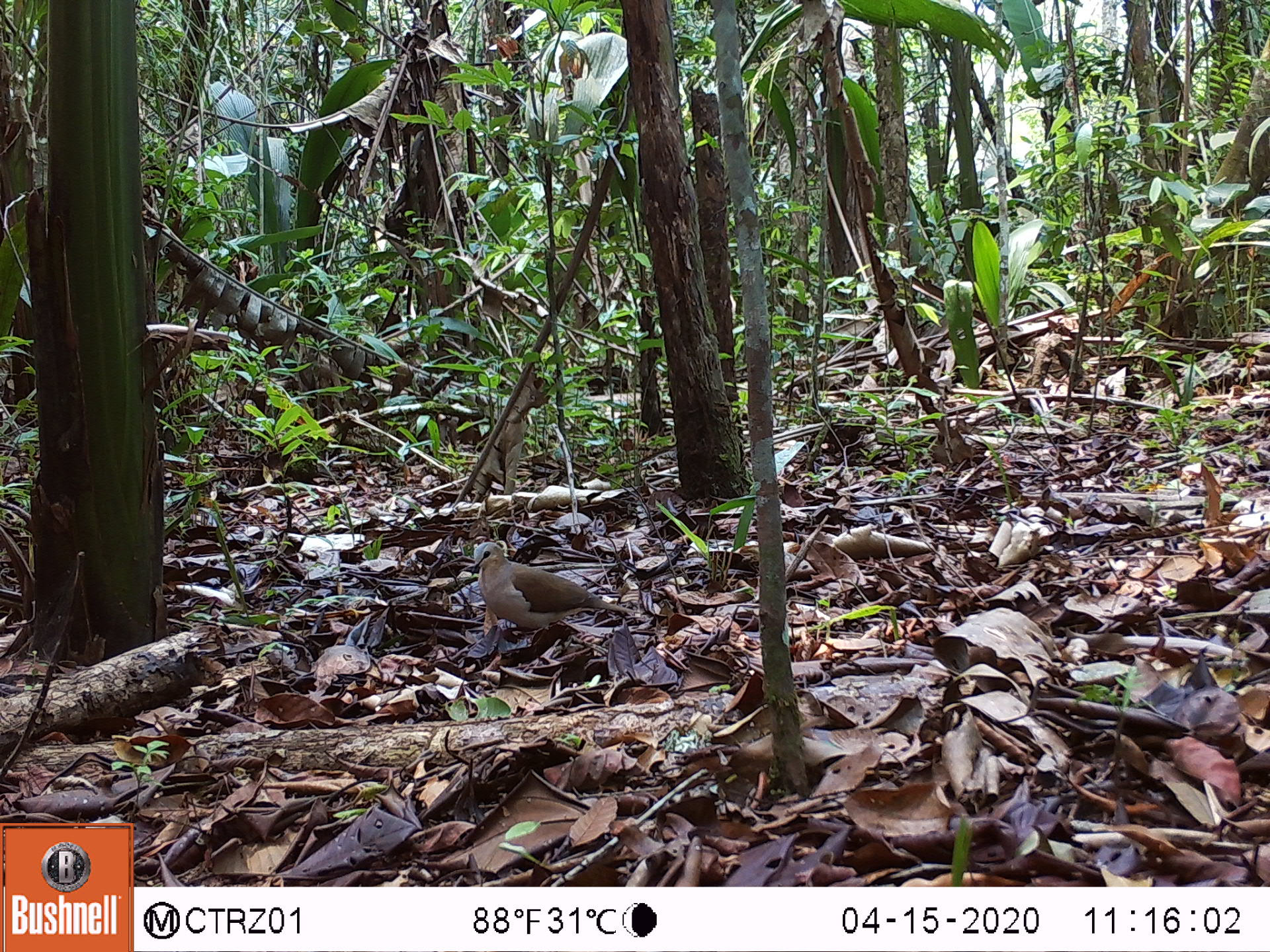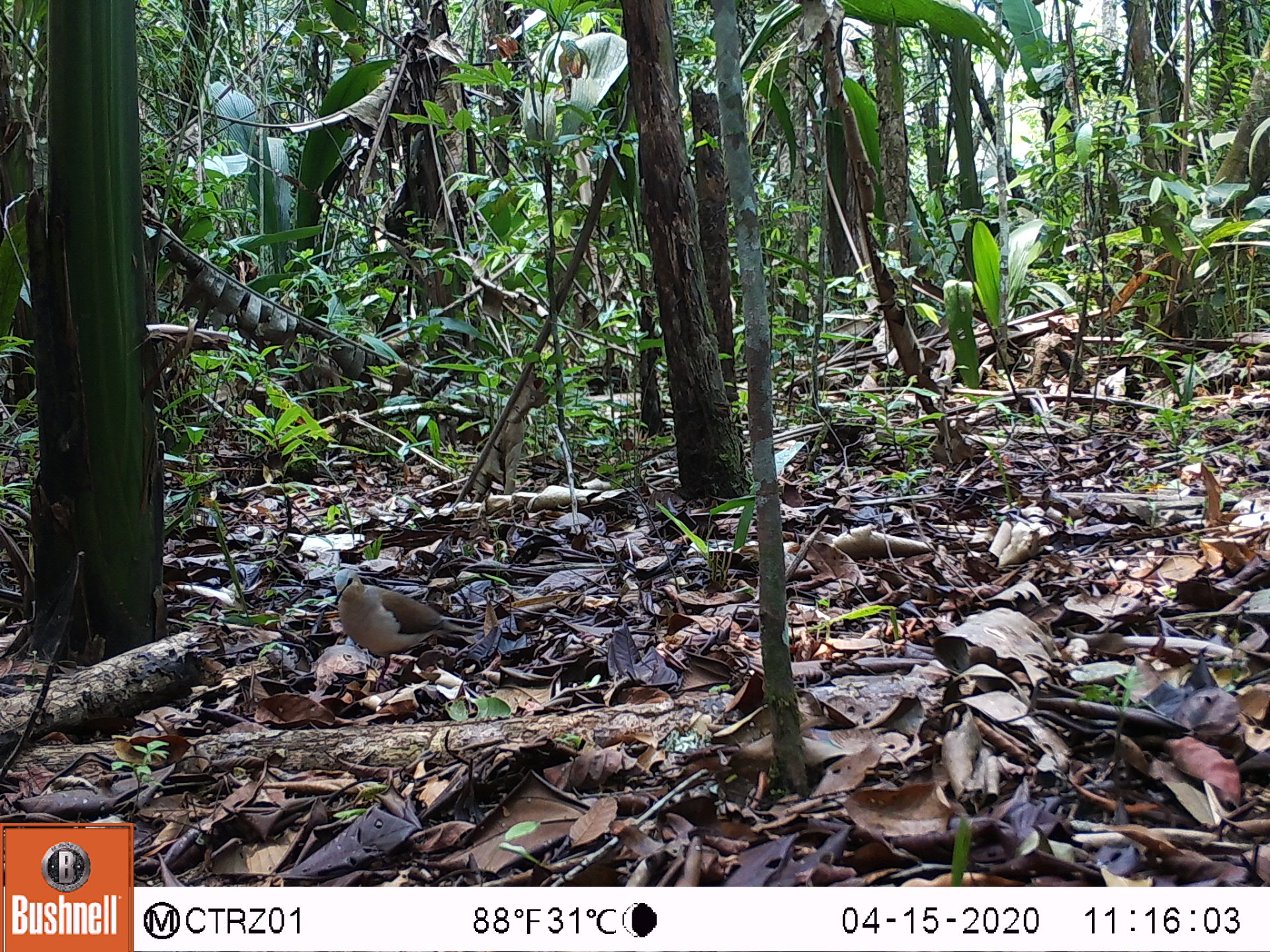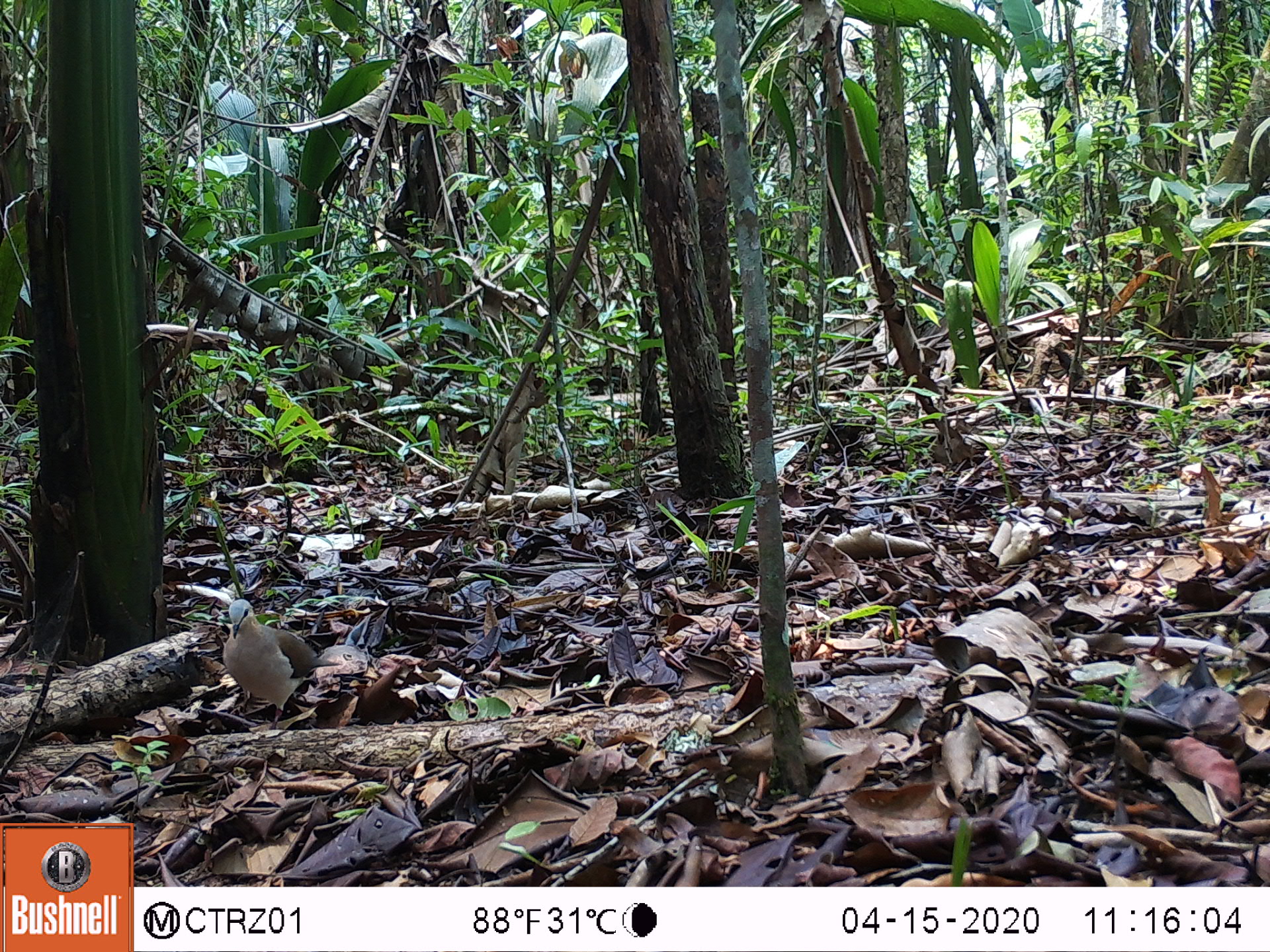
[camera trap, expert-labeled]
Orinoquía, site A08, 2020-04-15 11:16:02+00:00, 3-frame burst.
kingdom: Animalia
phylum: Chordata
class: Aves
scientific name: Aves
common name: bird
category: unknown bird